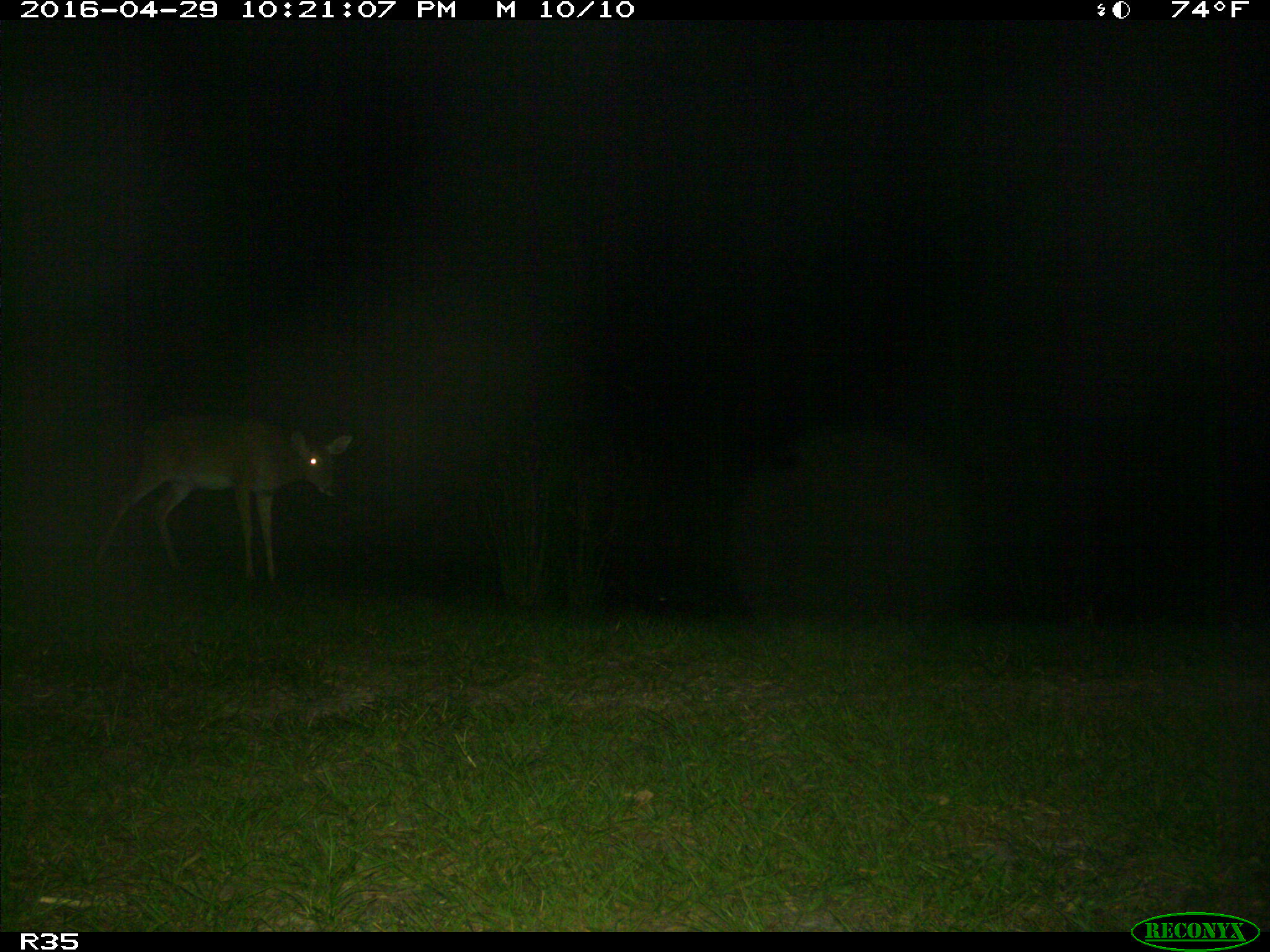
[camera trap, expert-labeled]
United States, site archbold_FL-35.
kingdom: Animalia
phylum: Chordata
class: Mammalia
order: Artiodactyla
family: Cervidae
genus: Odocoileus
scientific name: Odocoileus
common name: deer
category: unidentified deer